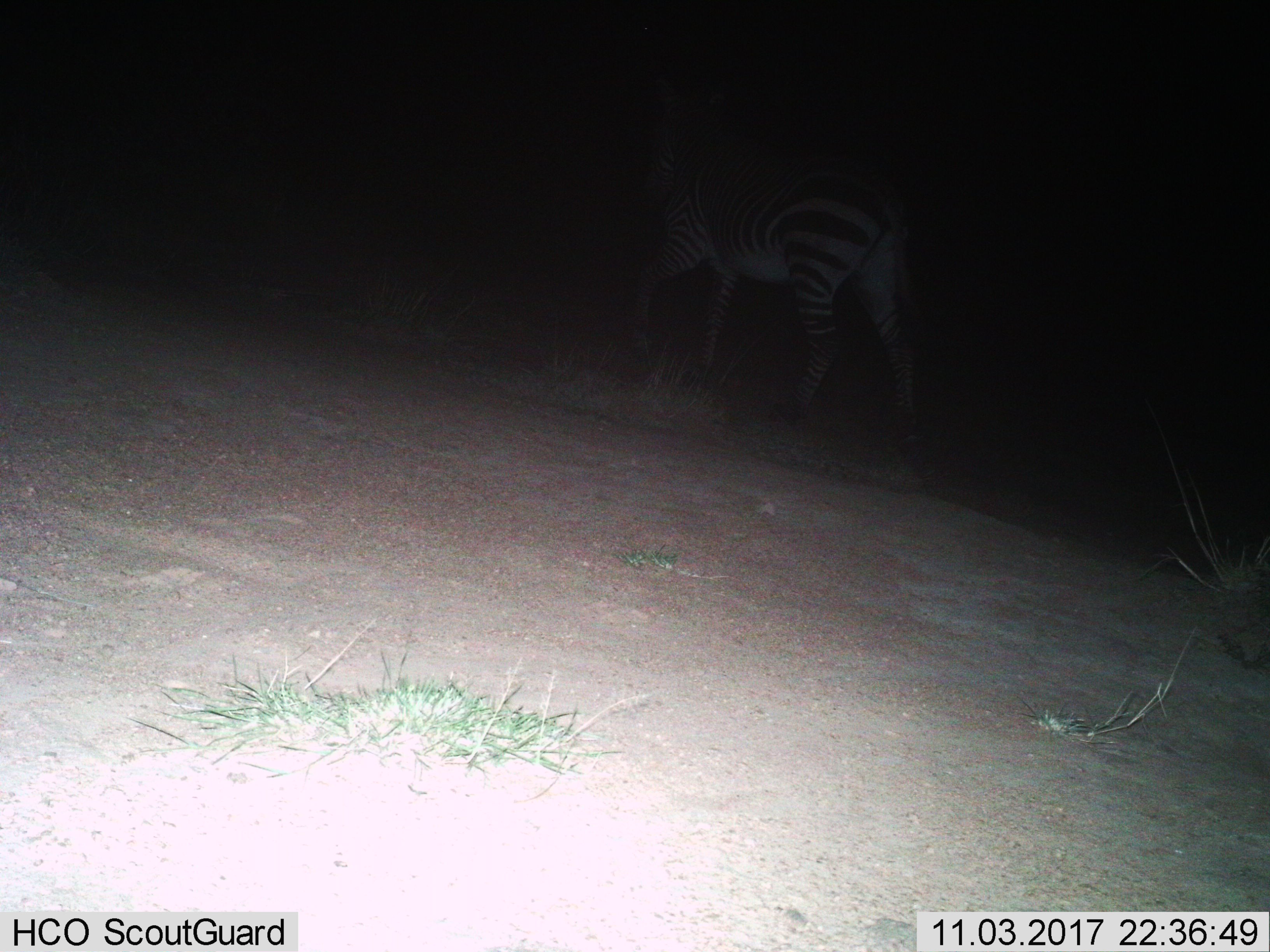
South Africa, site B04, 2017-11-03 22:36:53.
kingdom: Animalia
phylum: Chordata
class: Mammalia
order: Perissodactyla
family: Equidae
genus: Equus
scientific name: Equus zebra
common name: mountain zebra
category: zebramountain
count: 1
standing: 40%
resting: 0%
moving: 80%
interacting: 0%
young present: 0%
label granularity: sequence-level